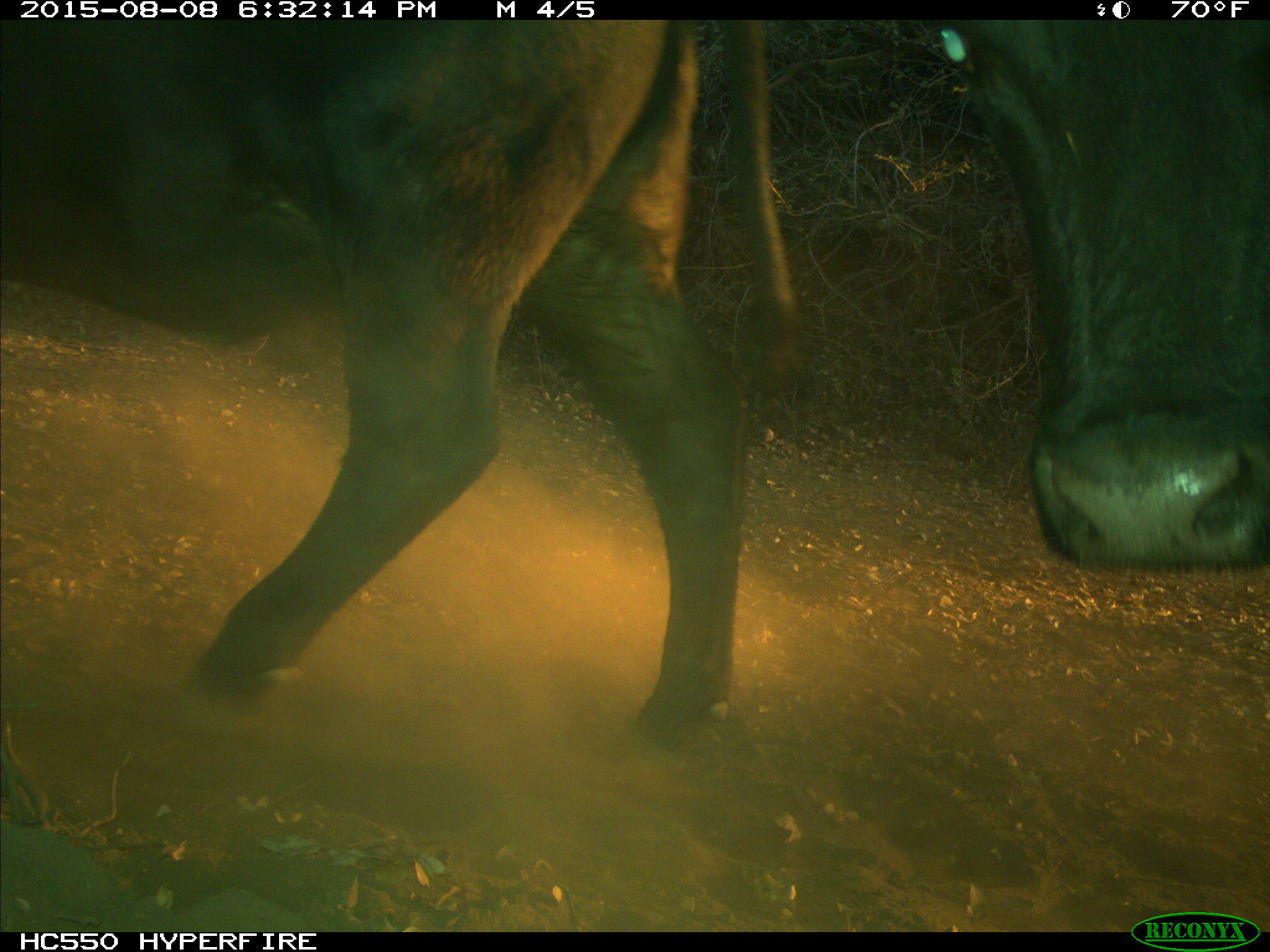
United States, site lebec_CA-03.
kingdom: Animalia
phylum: Chordata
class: Mammalia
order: Artiodactyla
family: Bovidae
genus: Bos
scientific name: Bos taurus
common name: domestic cow